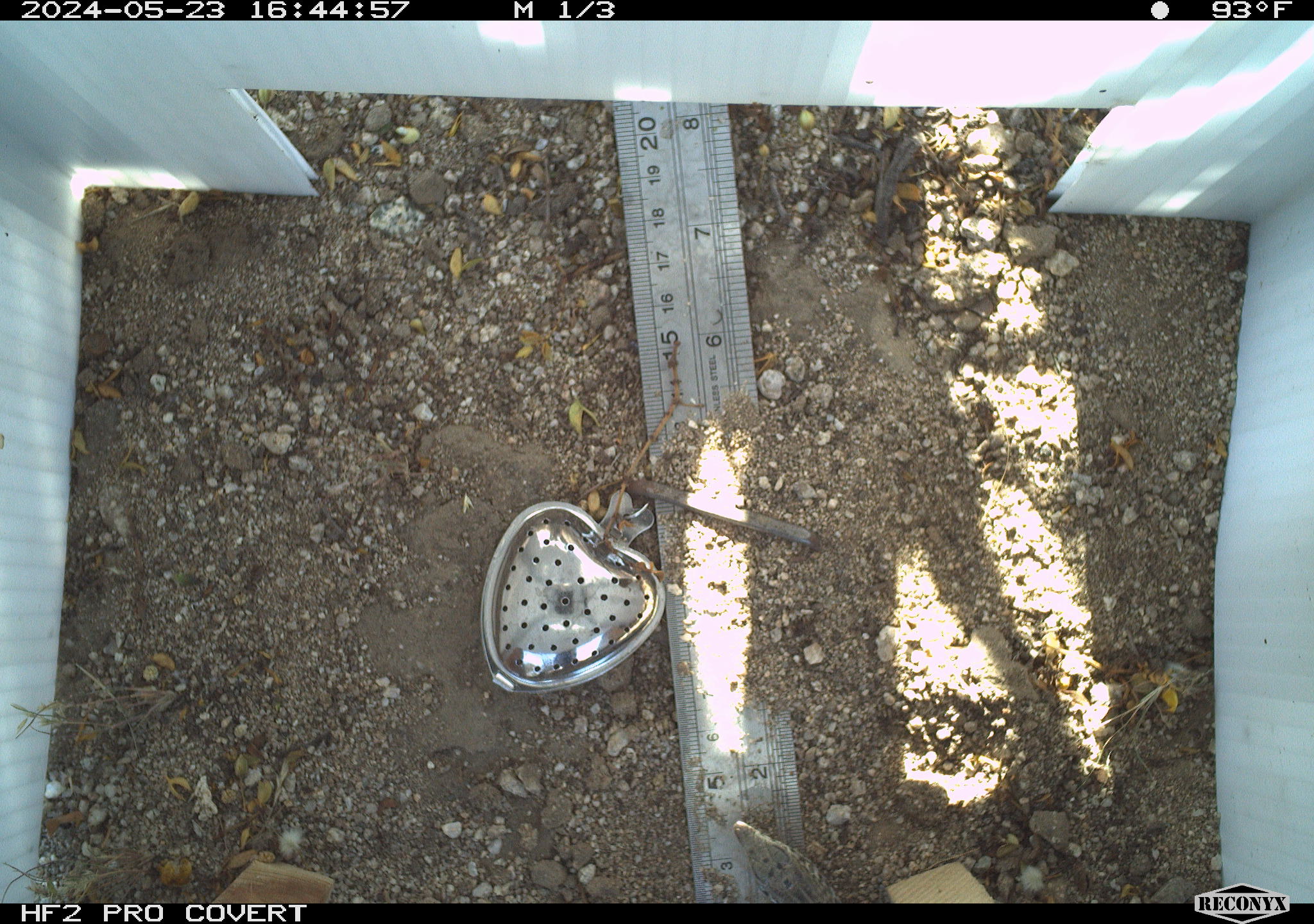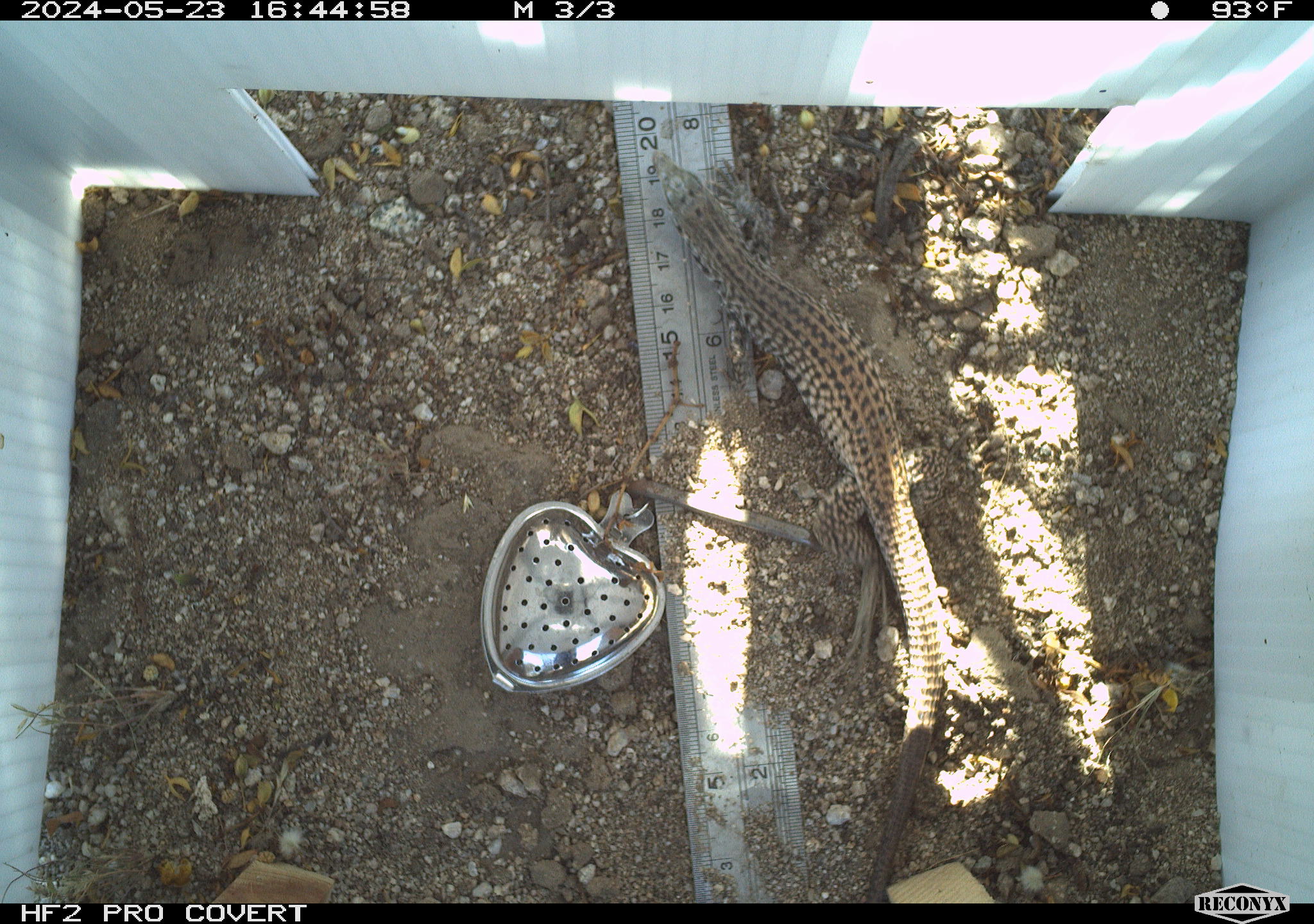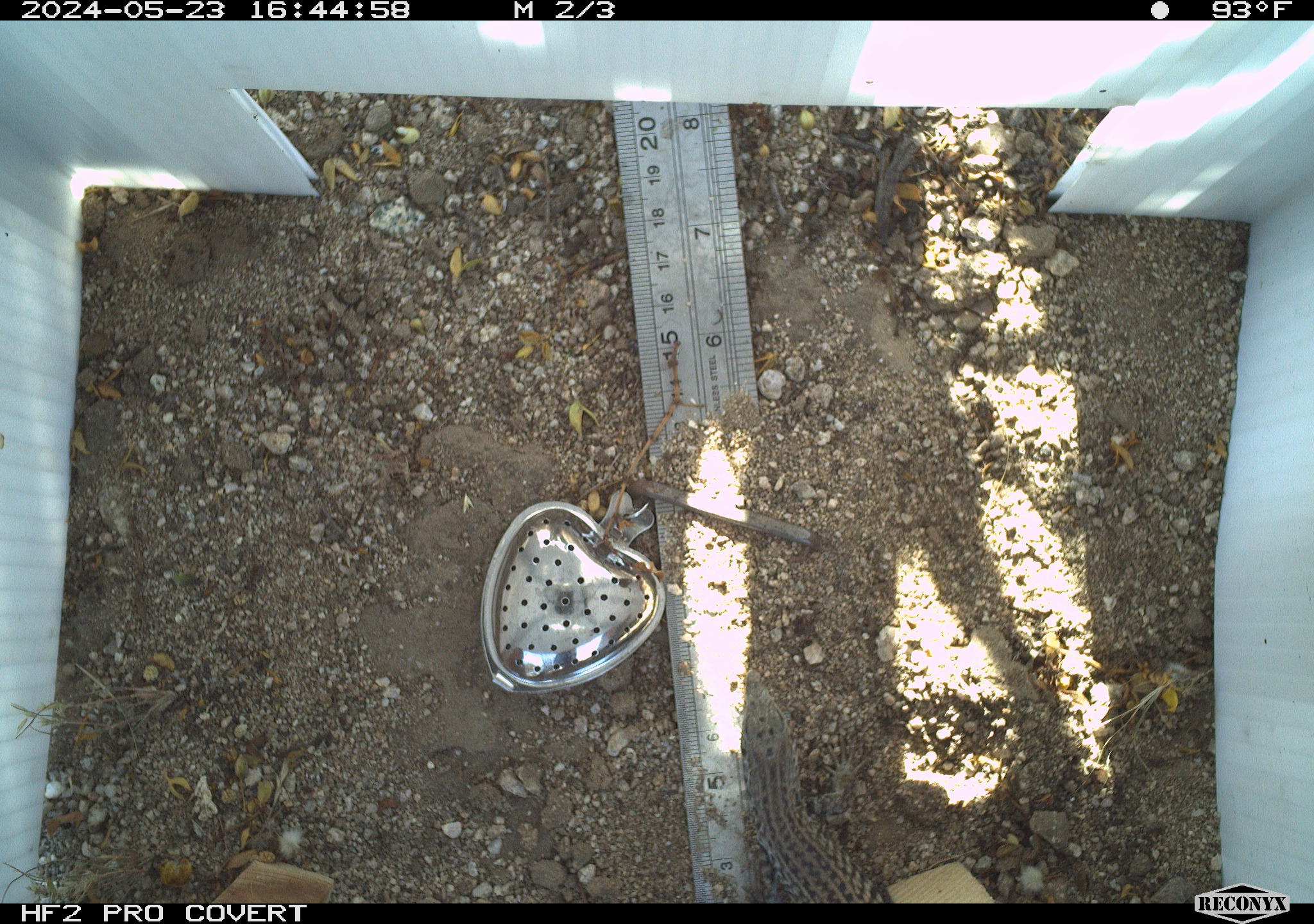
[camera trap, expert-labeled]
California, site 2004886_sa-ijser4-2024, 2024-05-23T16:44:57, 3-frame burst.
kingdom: Animalia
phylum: Chordata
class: Reptilia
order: Squamata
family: Teiidae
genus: Aspidoscelis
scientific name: Aspidoscelis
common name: whiptail lizards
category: aspidoscelis species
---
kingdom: Animalia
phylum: Chordata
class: Reptilia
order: Squamata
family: Teiidae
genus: Aspidoscelis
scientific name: Aspidoscelis tigris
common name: western whiptail